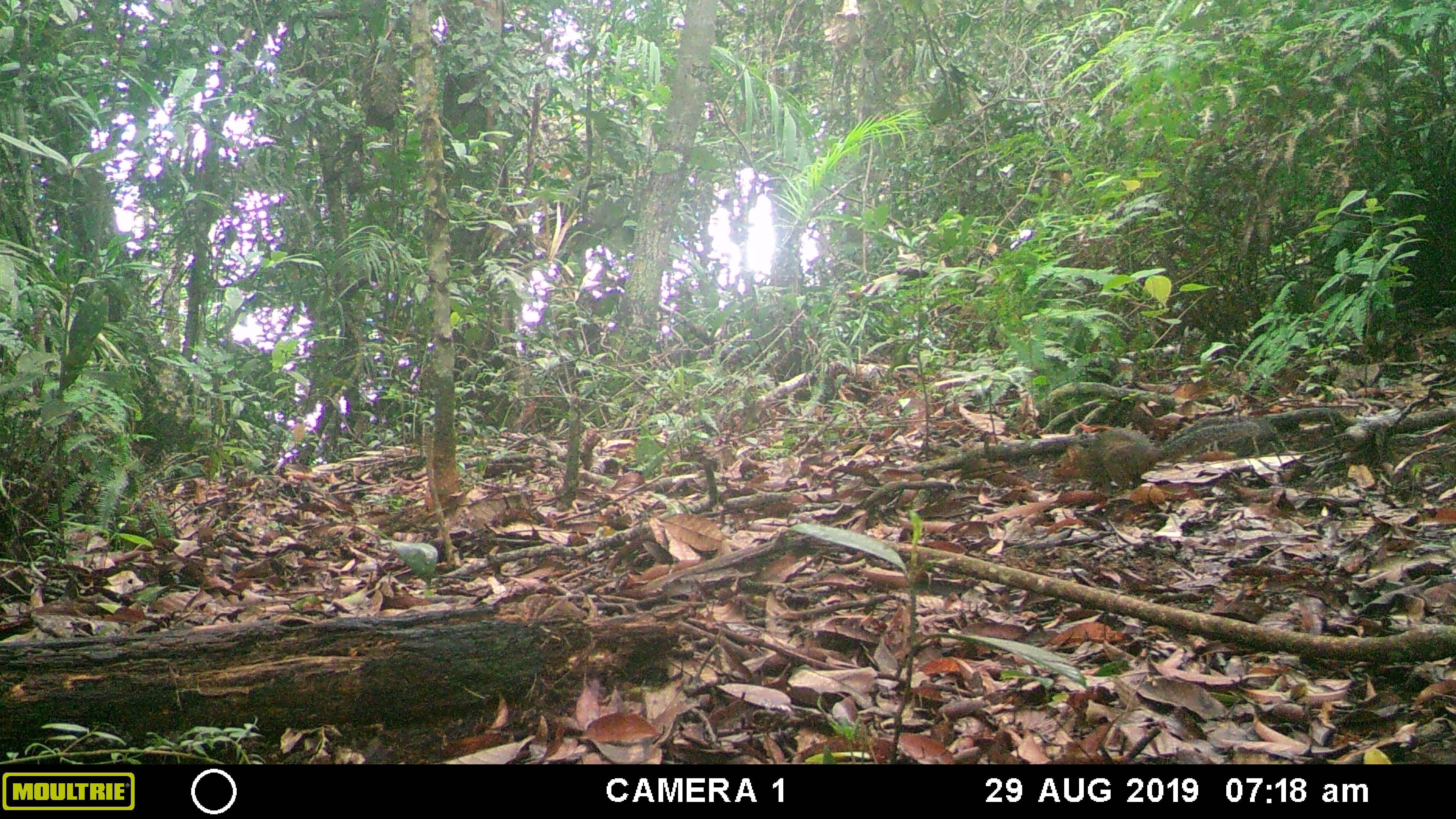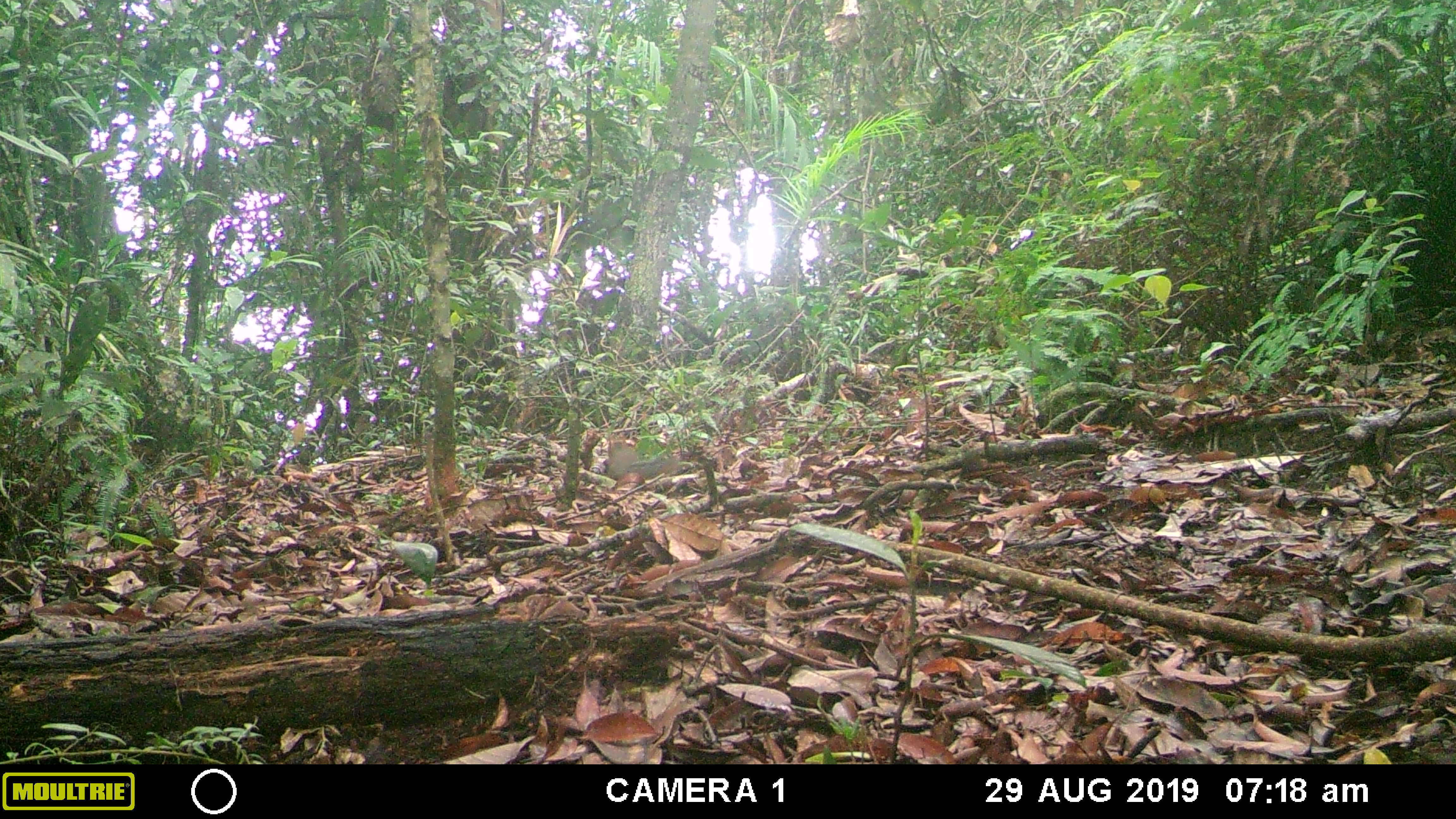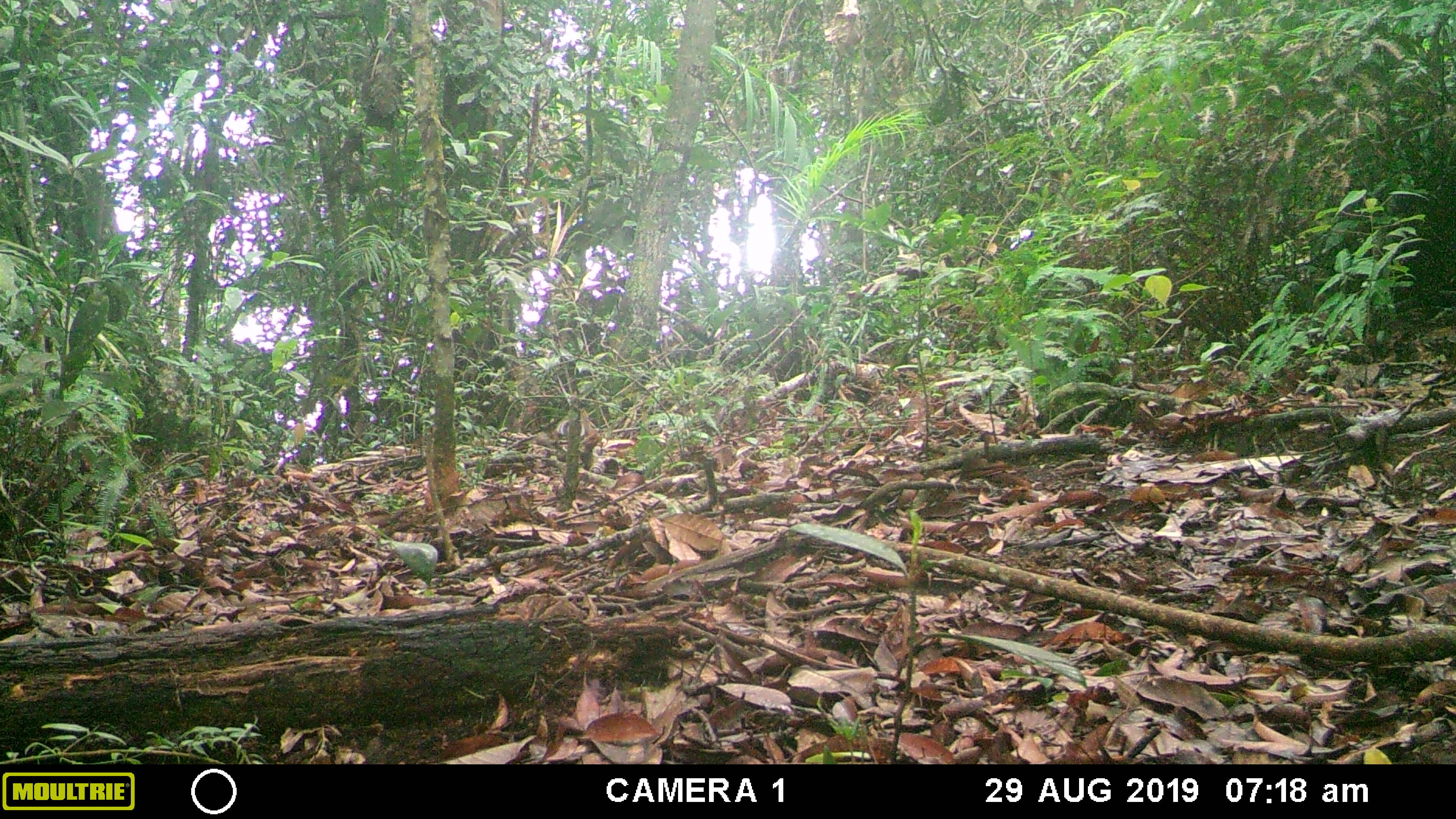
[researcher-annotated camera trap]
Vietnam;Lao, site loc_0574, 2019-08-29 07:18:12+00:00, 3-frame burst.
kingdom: Animalia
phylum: Chordata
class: Mammalia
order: Rodentia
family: Sciuridae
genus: Dremomys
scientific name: Dremomys rufigenis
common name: red-cheeked squirrel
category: red cheeked squirrel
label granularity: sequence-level